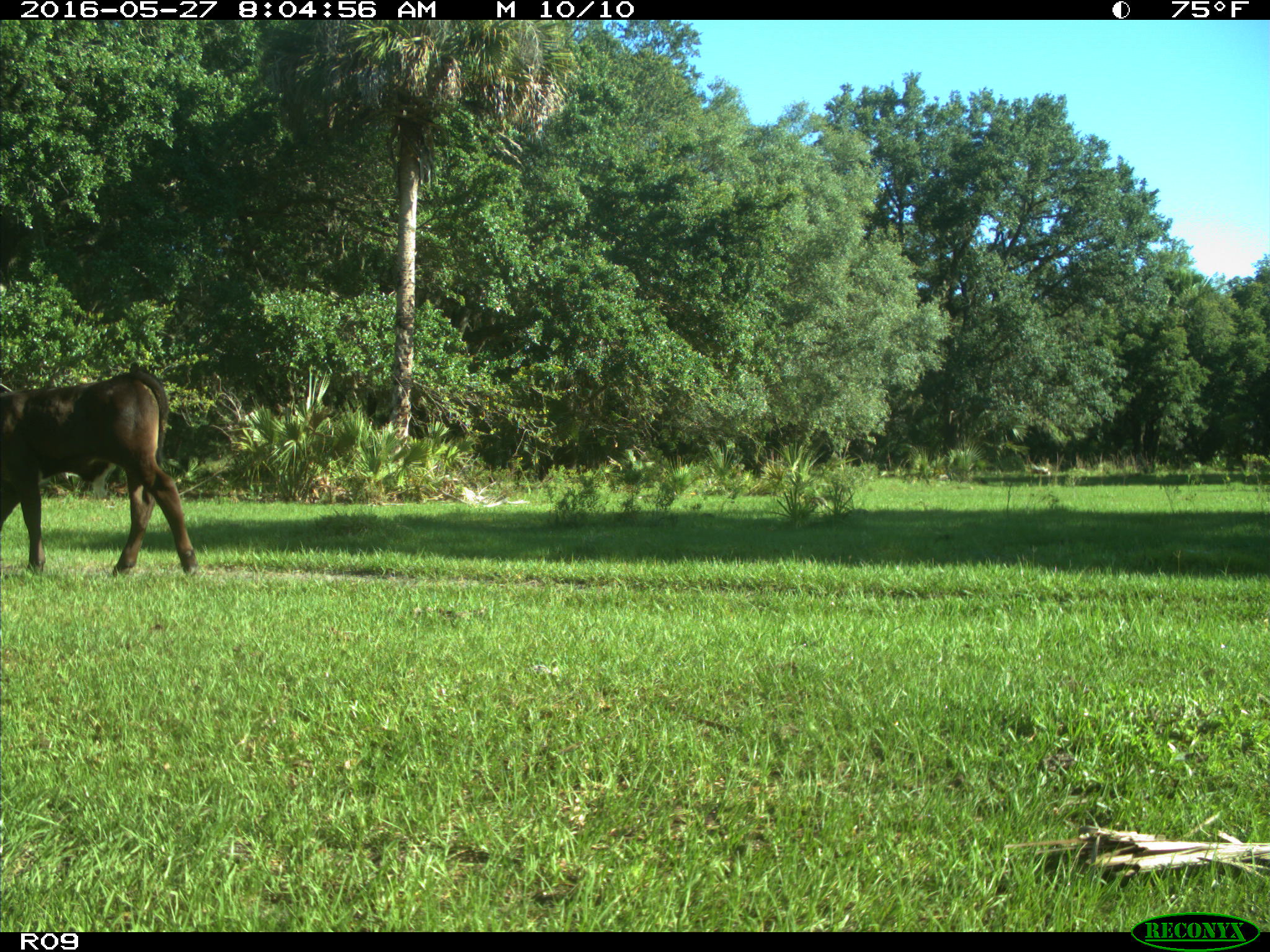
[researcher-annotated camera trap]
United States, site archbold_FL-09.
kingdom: Animalia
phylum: Chordata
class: Mammalia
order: Artiodactyla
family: Bovidae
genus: Bos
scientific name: Bos taurus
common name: domestic cow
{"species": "Bos taurus (domestic cow)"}